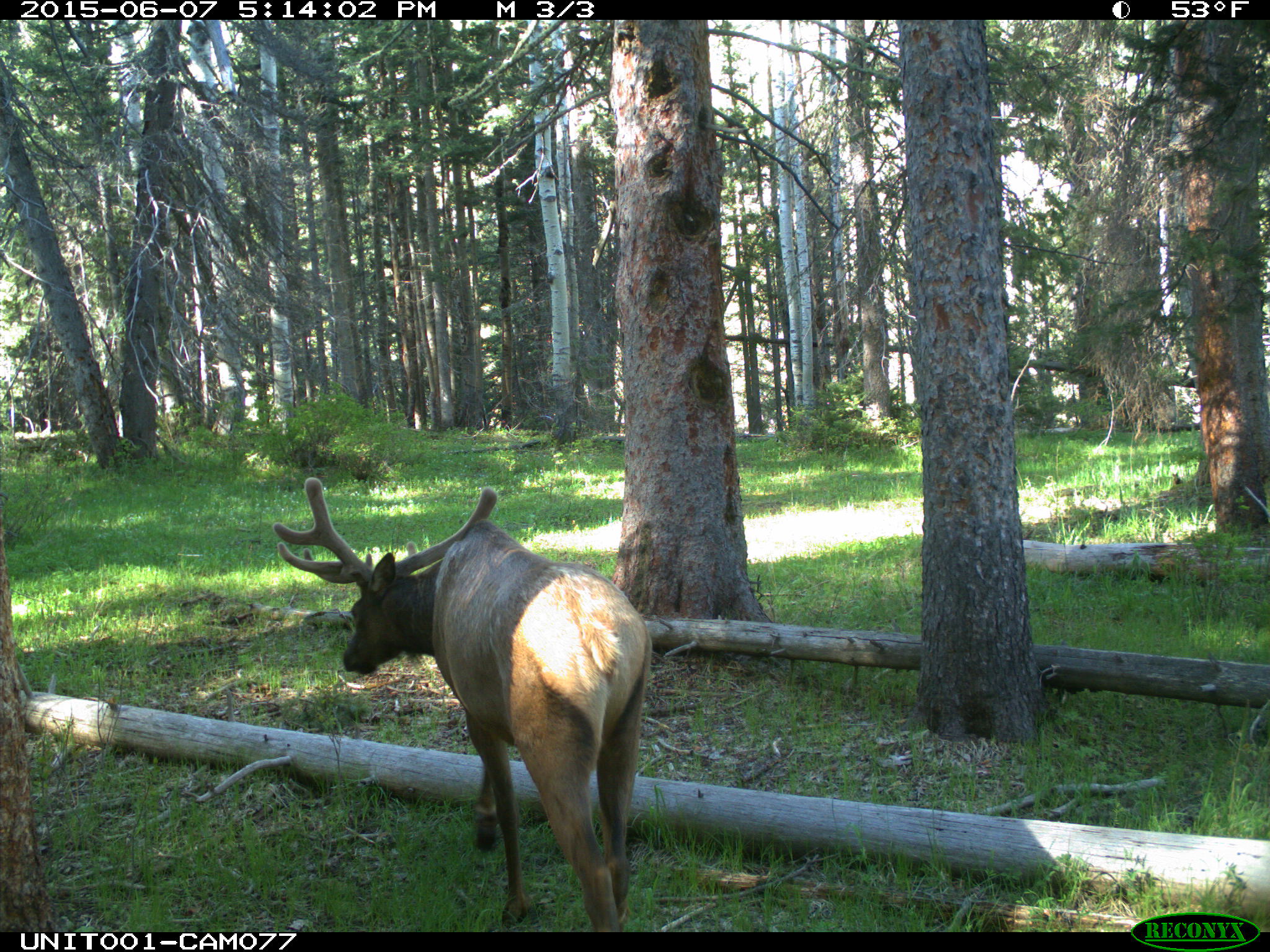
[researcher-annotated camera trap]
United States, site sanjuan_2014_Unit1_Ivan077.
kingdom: Animalia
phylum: Chordata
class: Mammalia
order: Artiodactyla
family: Cervidae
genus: Cervus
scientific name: Cervus elaphus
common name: red deer